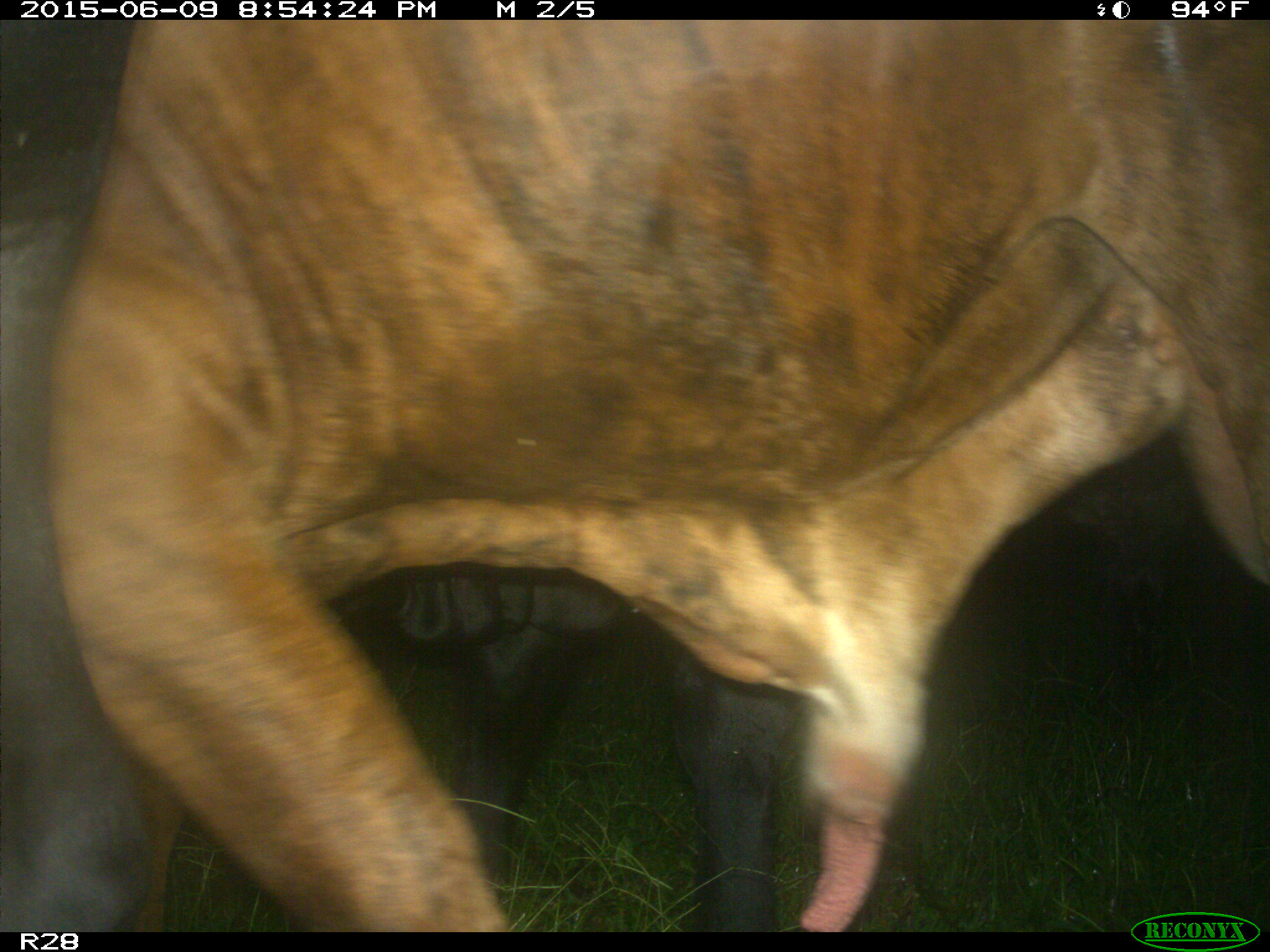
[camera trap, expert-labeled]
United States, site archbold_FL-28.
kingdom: Animalia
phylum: Chordata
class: Mammalia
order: Artiodactyla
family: Bovidae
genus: Bos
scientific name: Bos taurus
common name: domestic cow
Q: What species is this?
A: Bos taurus (domestic cow).